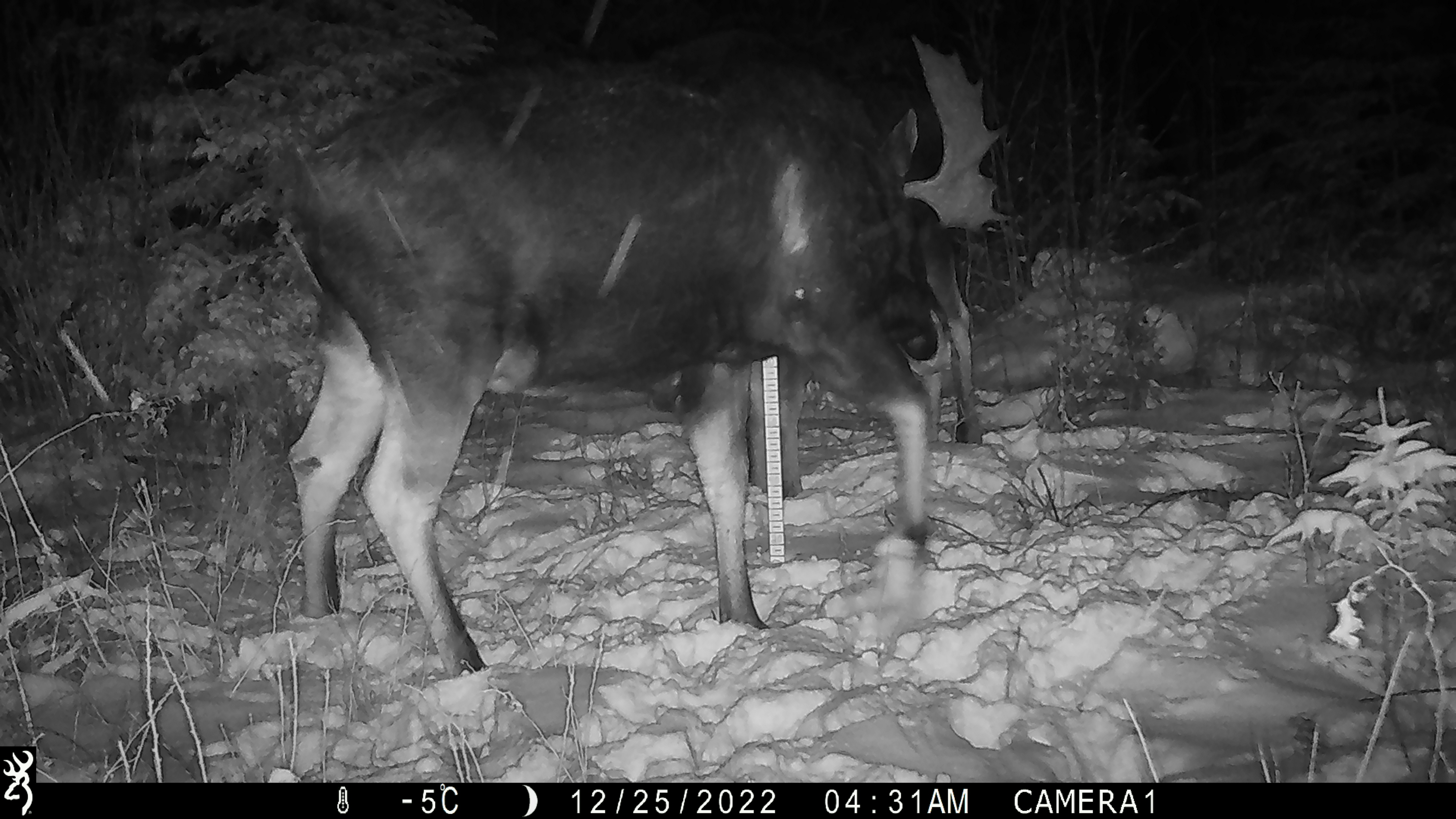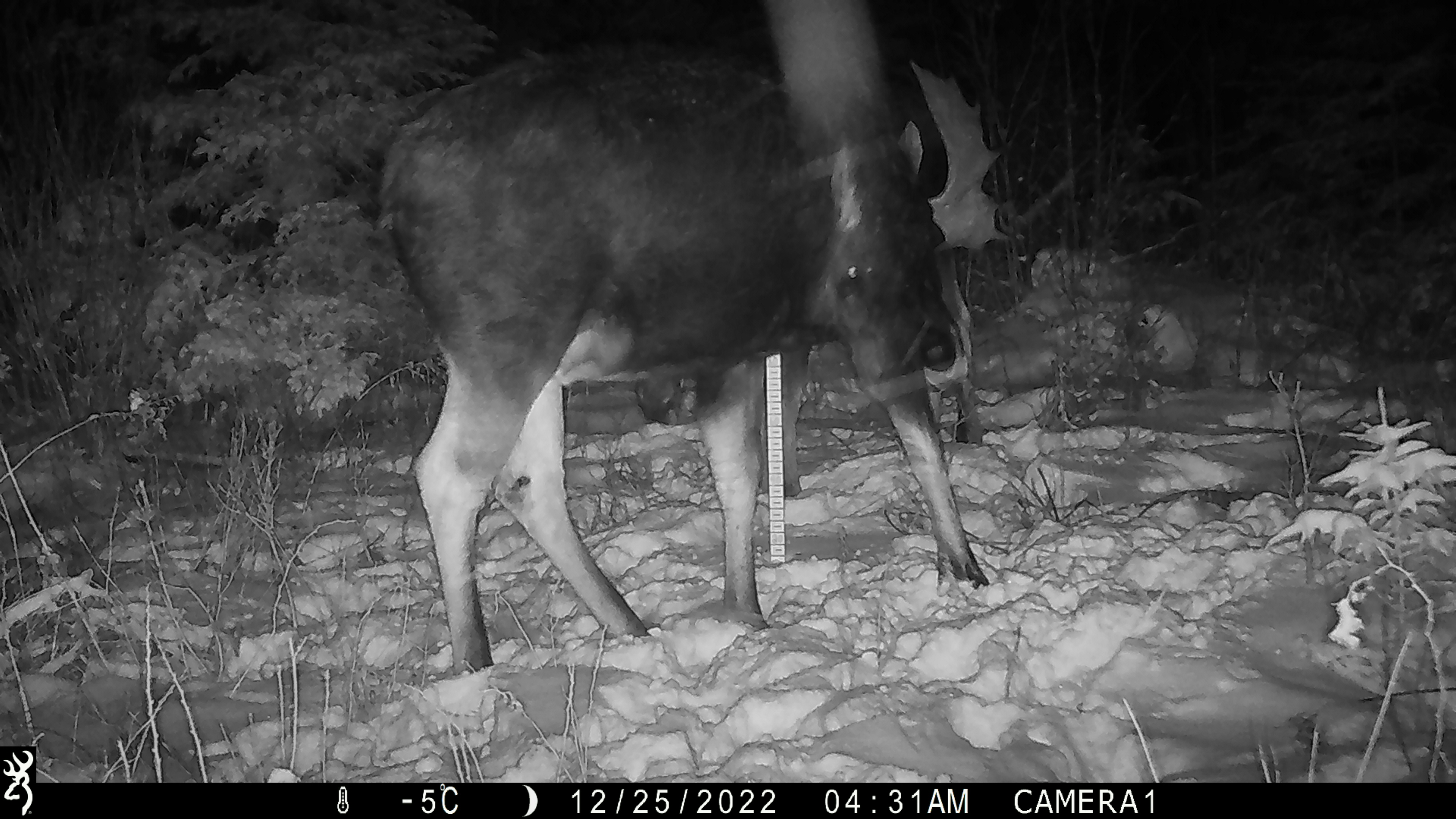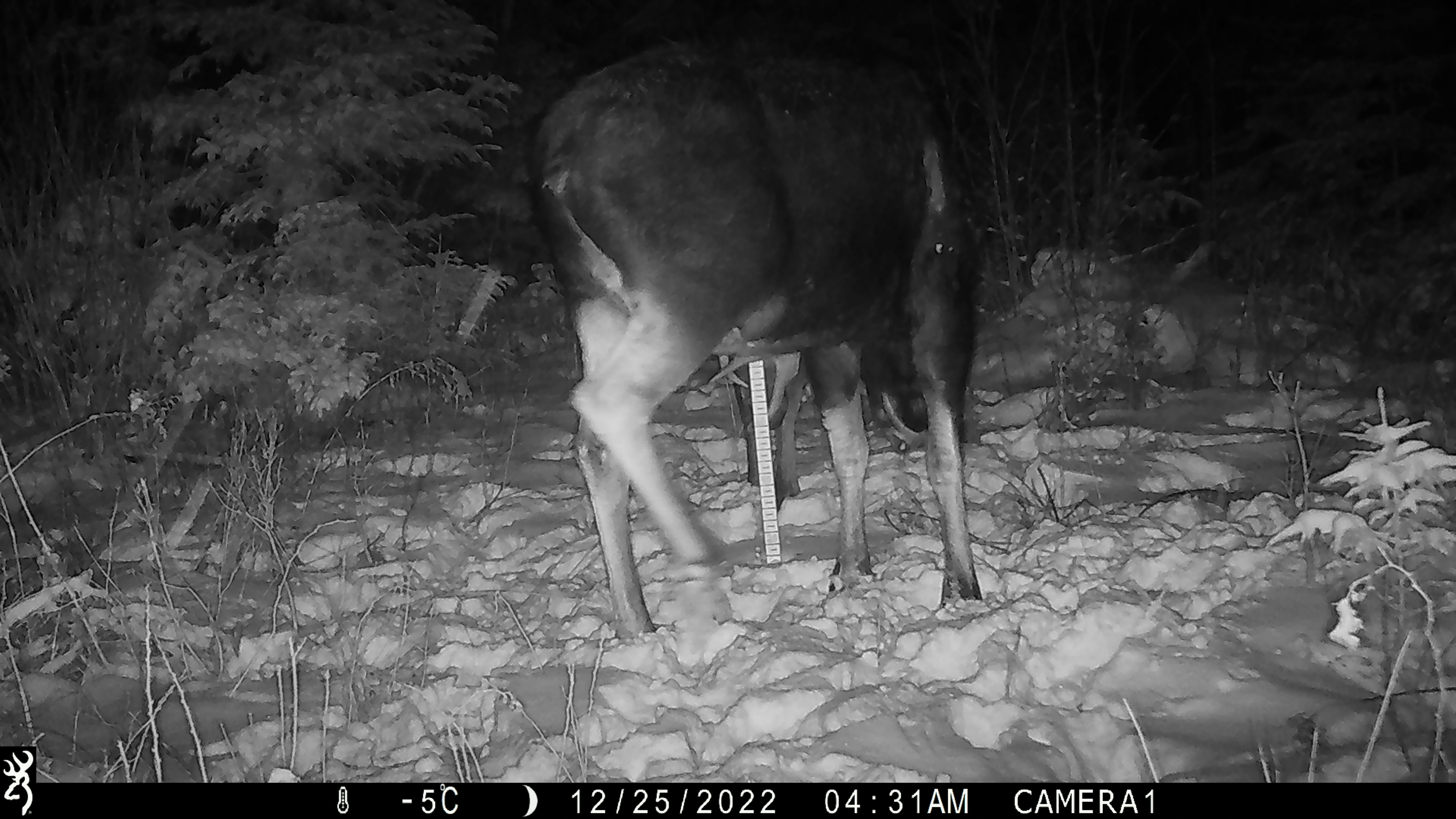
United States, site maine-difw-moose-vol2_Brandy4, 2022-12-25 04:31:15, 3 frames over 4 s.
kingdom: Animalia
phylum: Chordata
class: Mammalia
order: Artiodactyla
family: Cervidae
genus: Alces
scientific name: Alces alces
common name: moose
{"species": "moose (Alces alces)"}